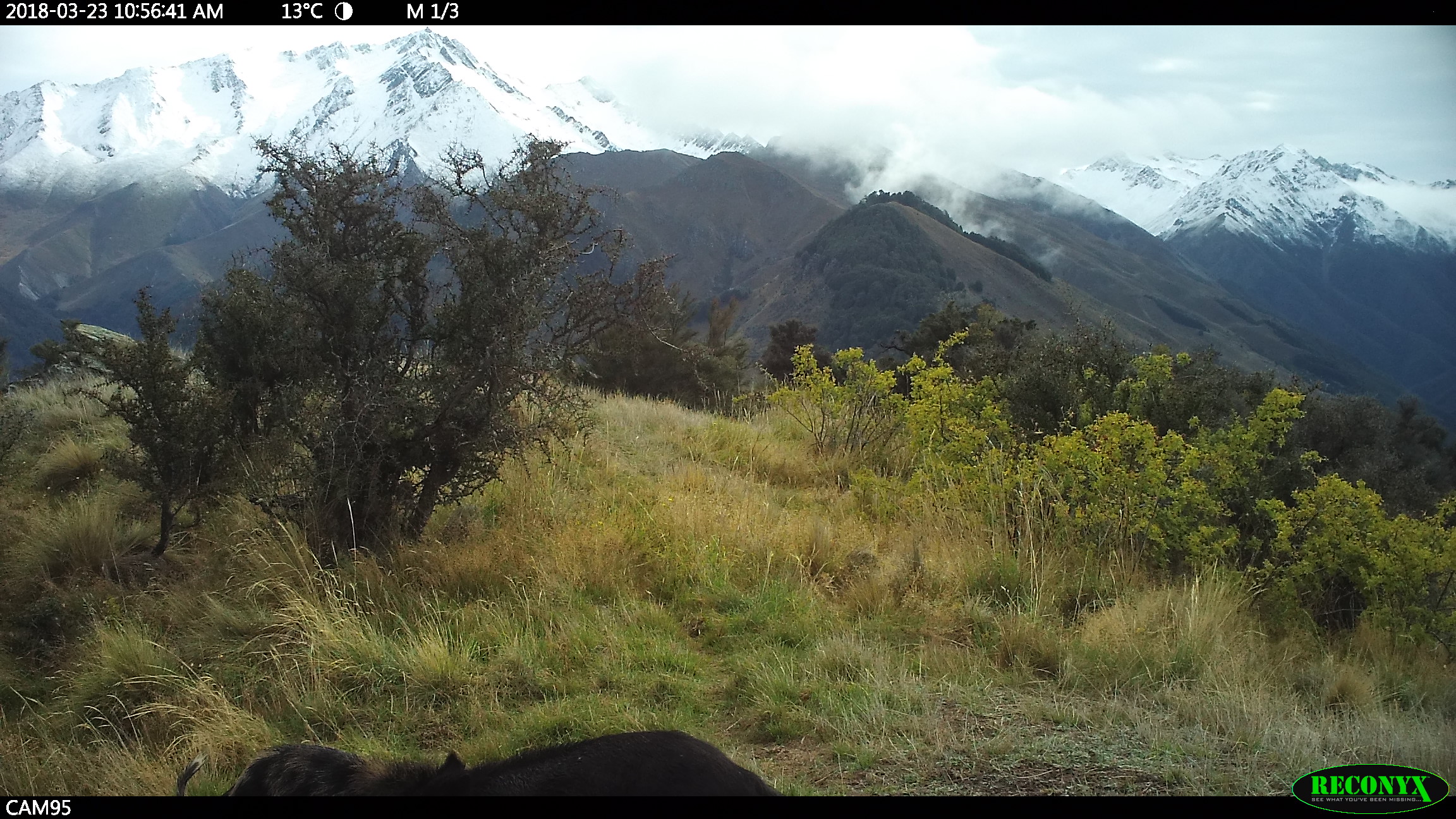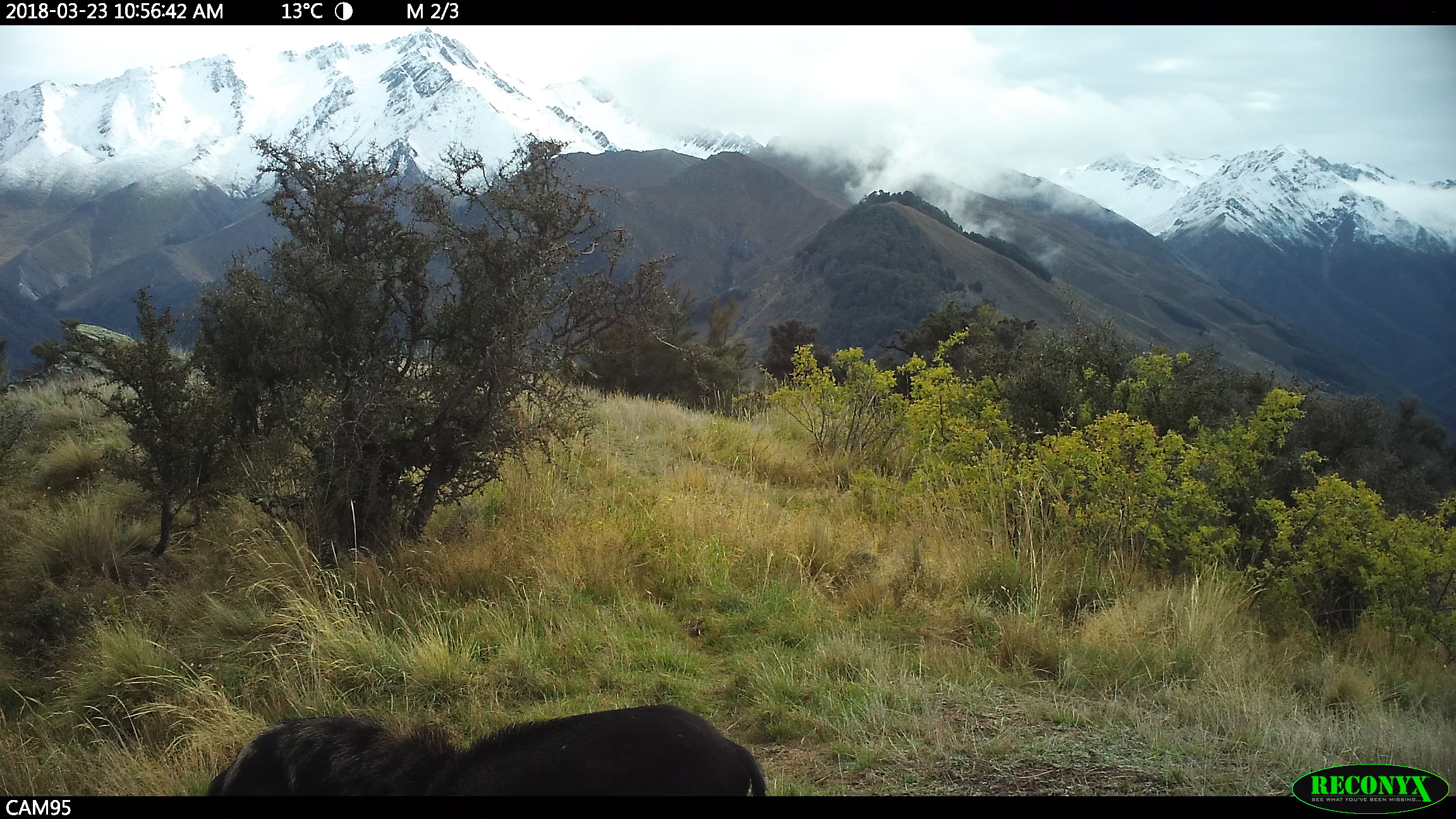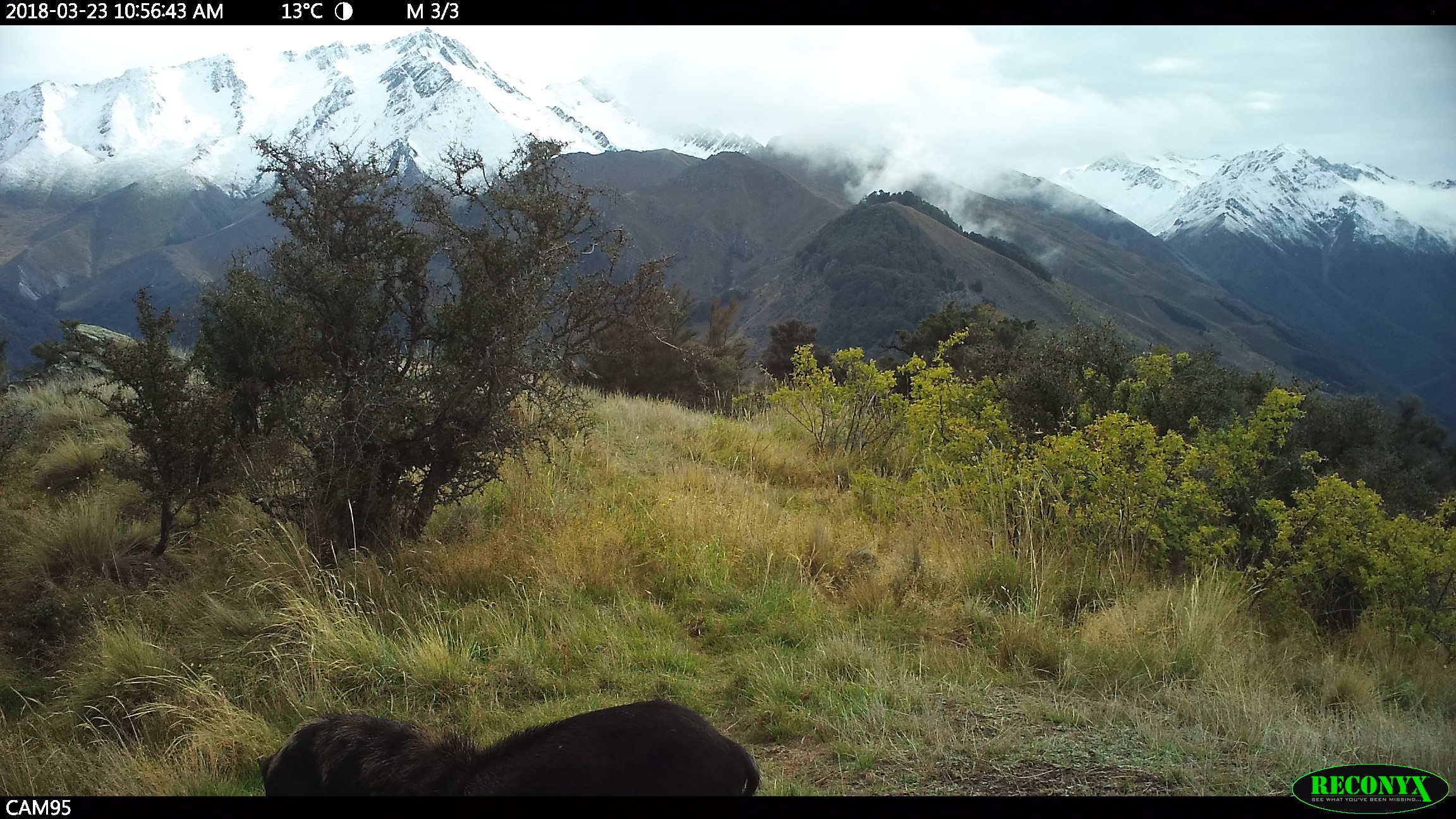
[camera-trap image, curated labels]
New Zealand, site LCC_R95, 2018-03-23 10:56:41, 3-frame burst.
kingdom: Animalia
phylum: Chordata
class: Mammalia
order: Artiodactyla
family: Suidae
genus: Sus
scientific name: Sus scrofa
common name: pig